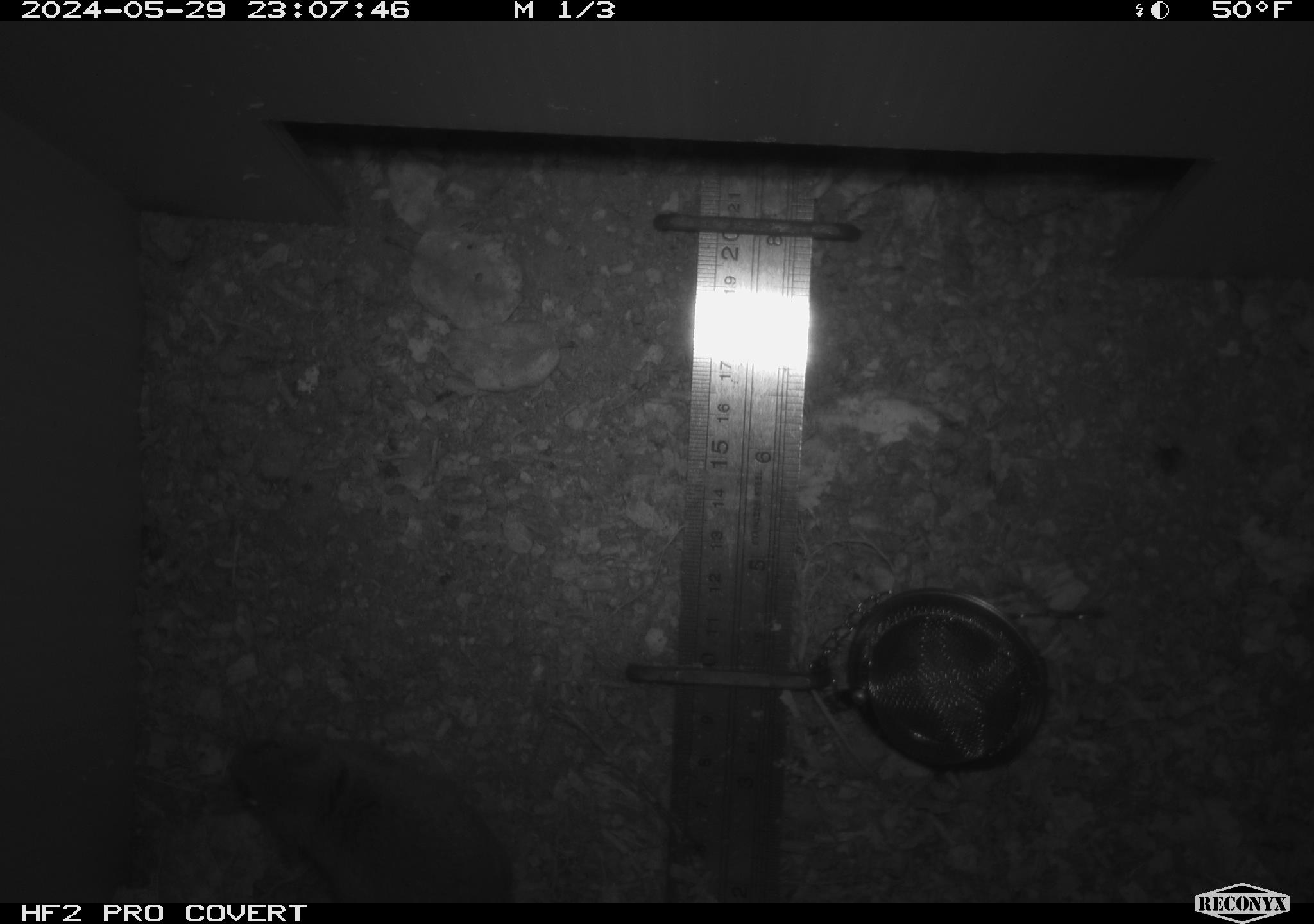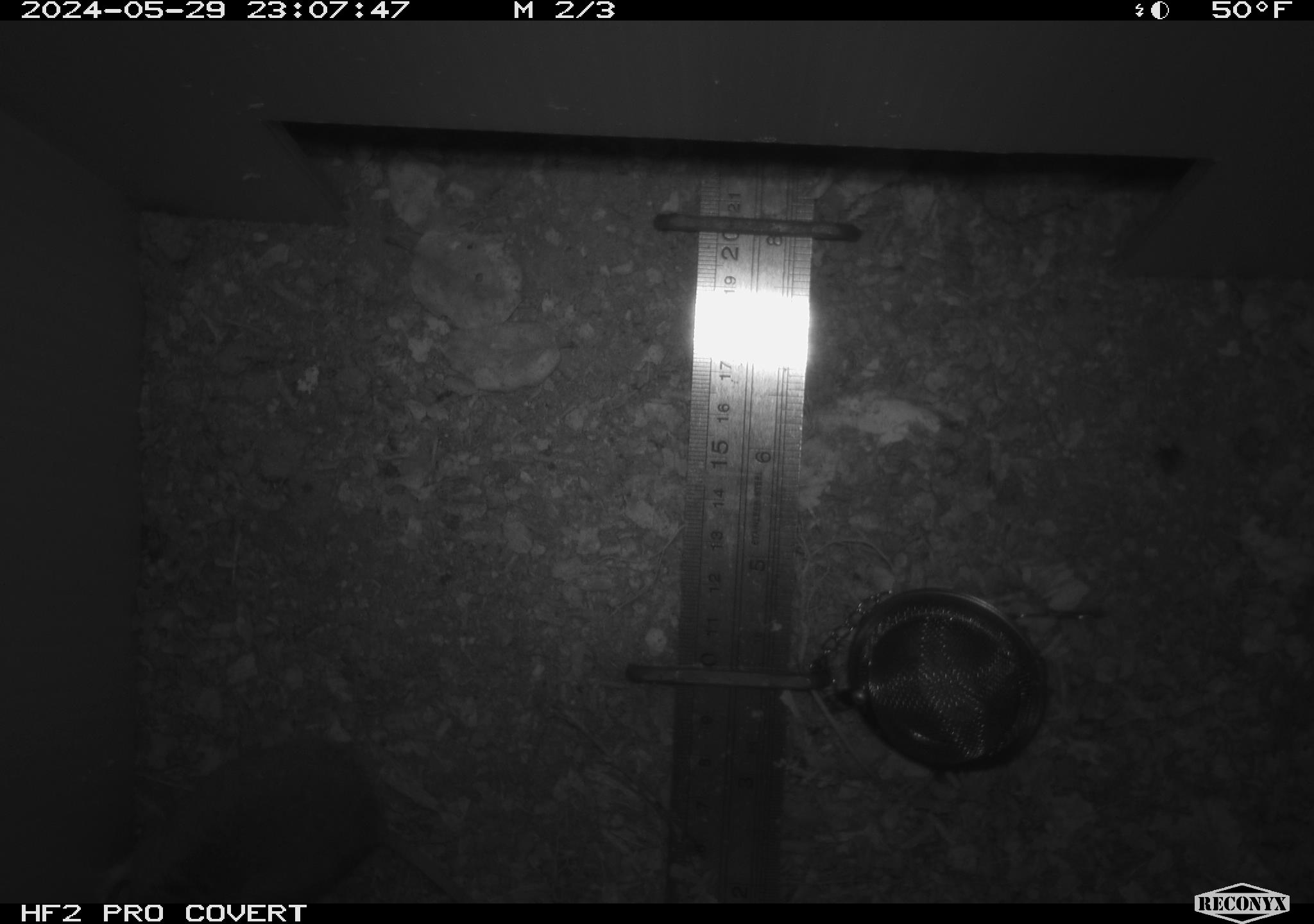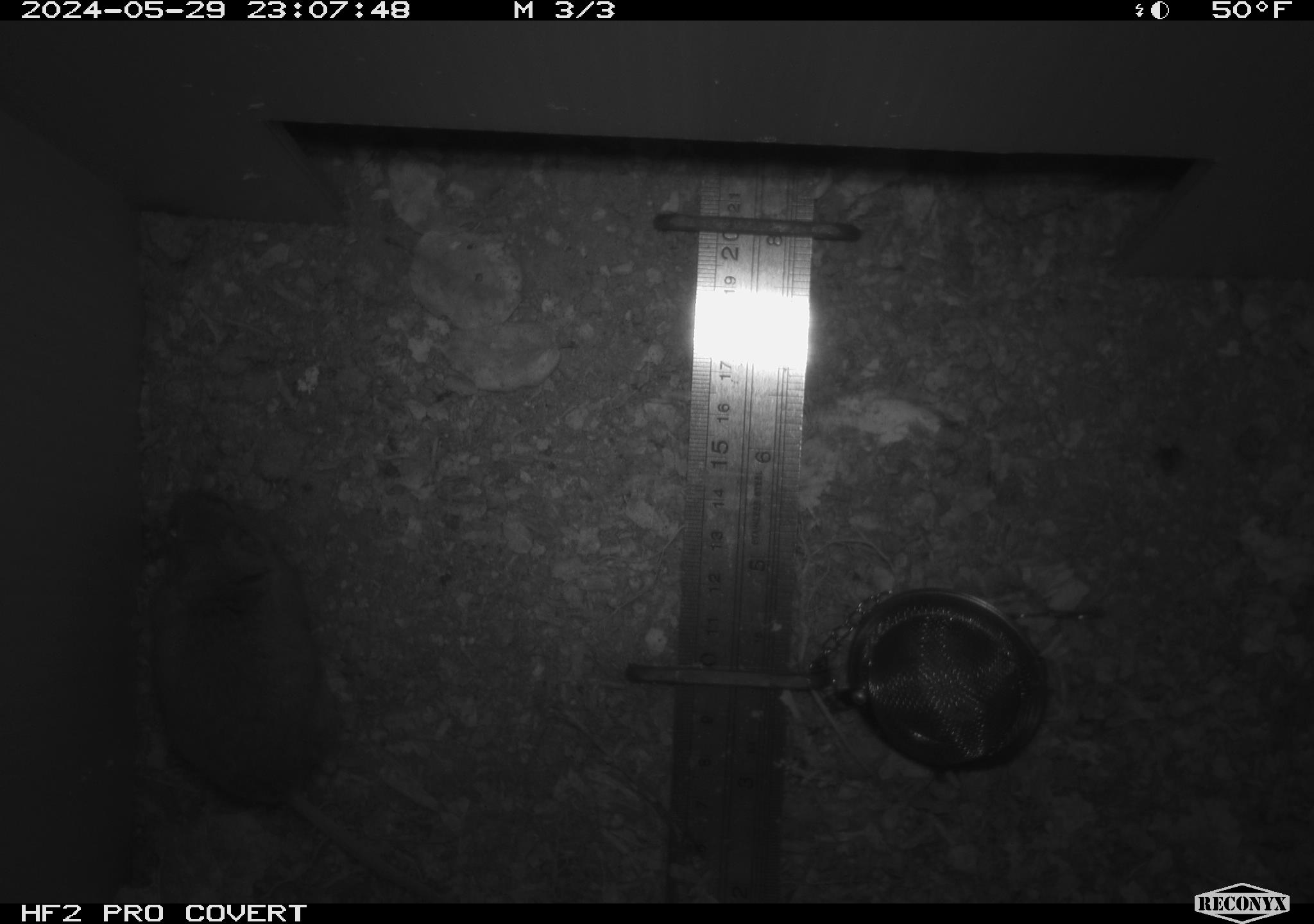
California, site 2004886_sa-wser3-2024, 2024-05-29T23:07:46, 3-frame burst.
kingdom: Animalia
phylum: Chordata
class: Mammalia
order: Rodentia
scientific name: Rodentia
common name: mouse species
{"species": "mouse species (Rodentia)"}